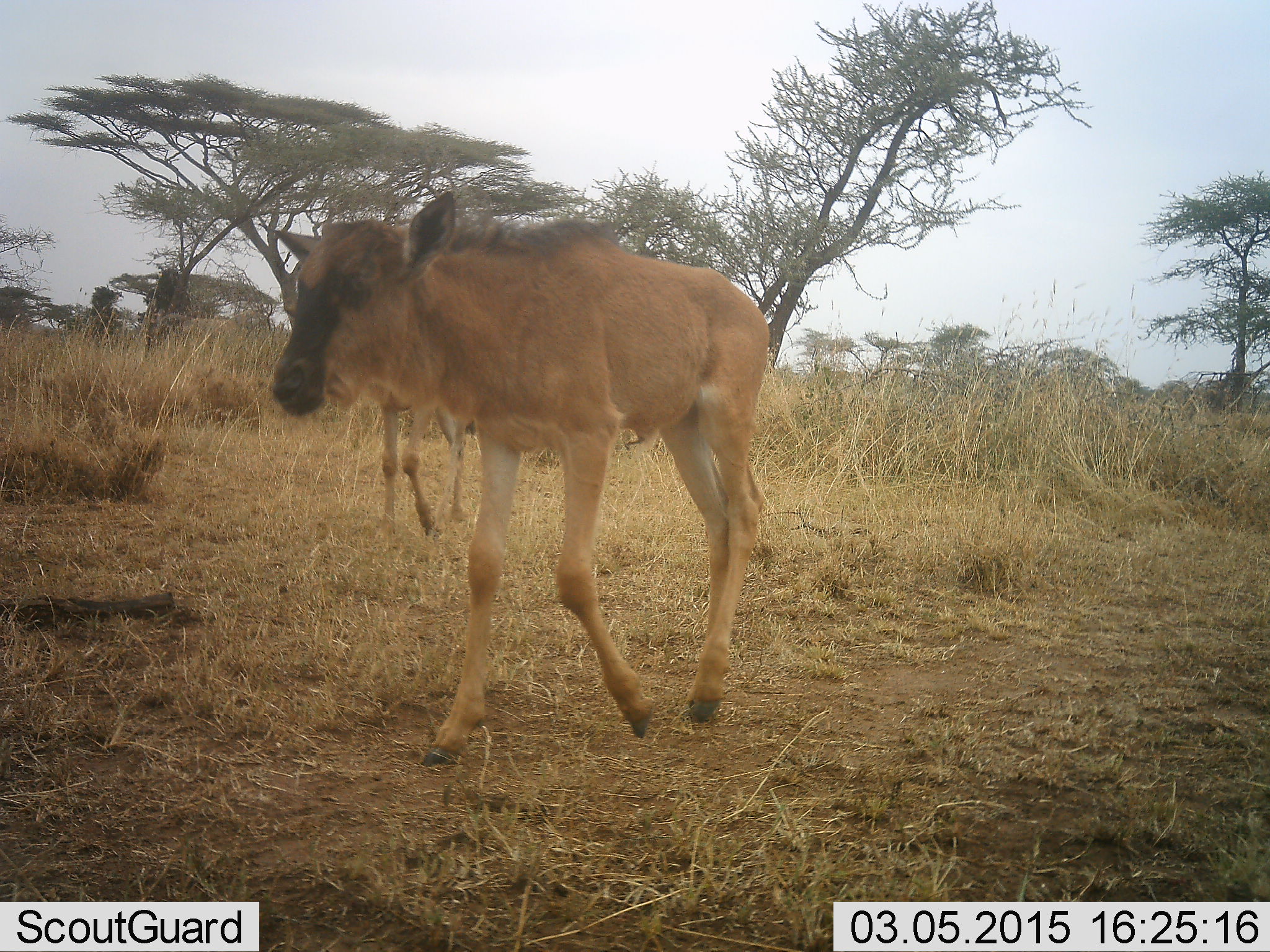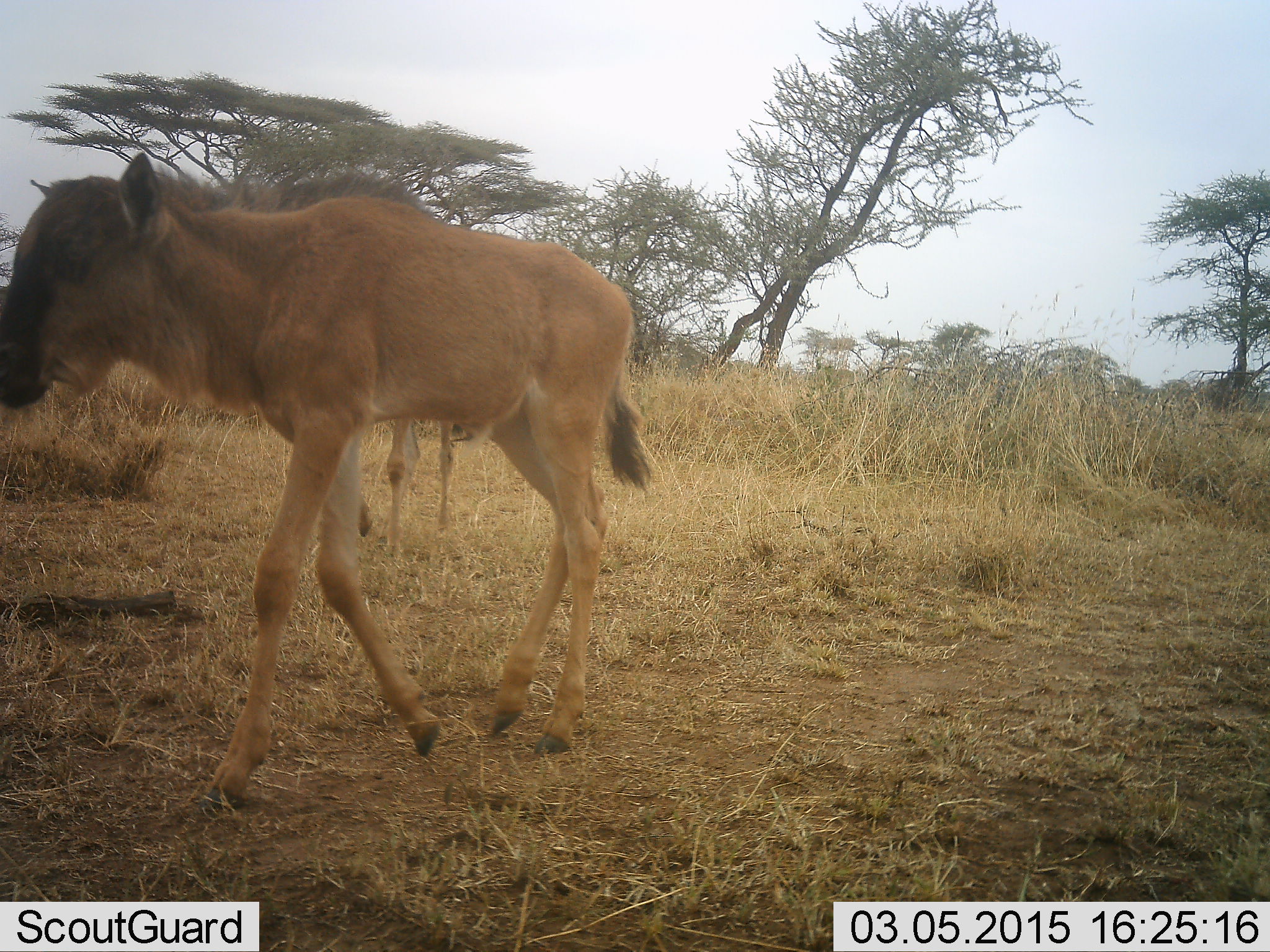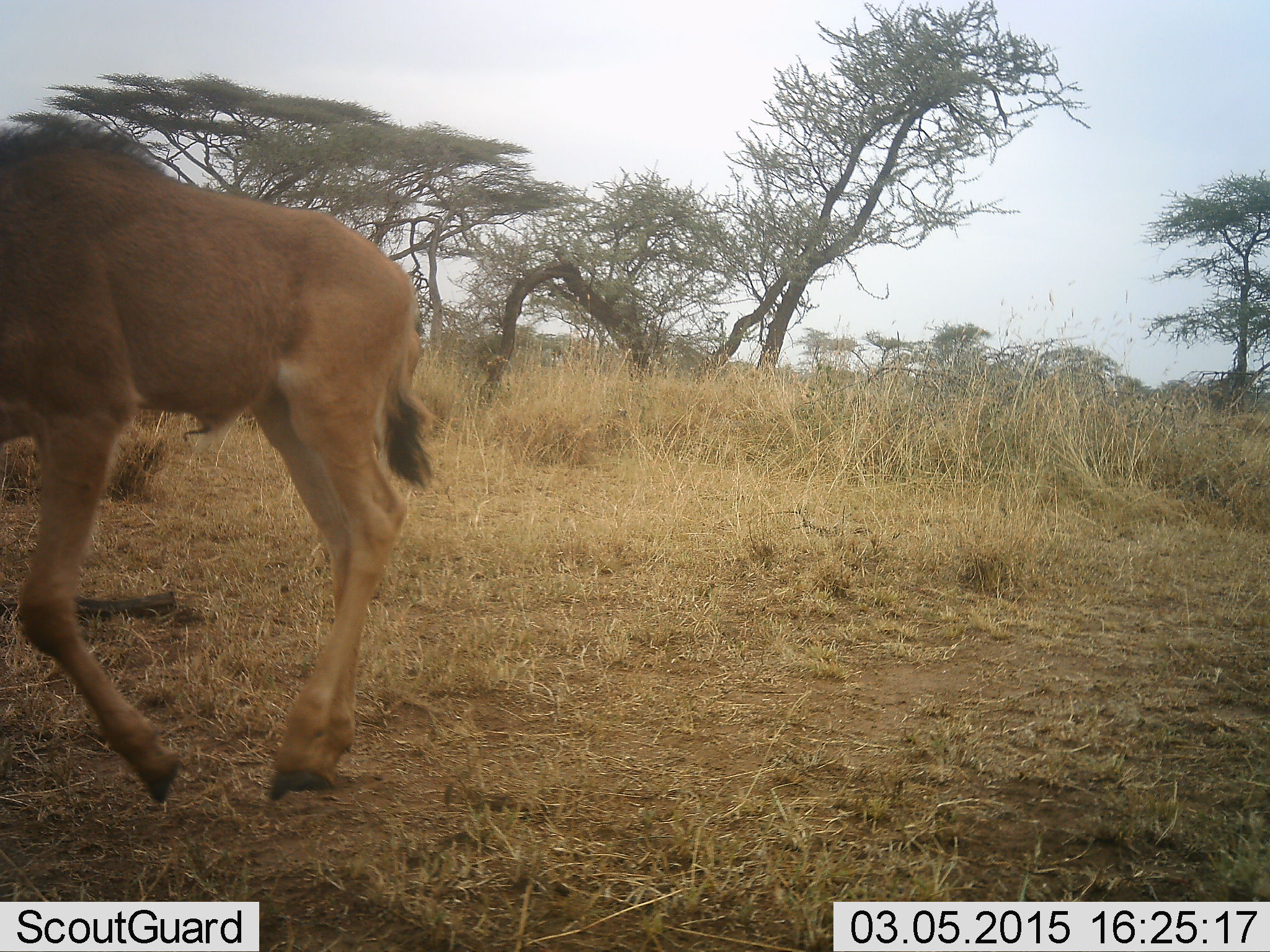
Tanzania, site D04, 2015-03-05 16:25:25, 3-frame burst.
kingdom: Animalia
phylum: Chordata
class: Mammalia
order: Artiodactyla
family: Bovidae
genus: Connochaetes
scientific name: Connochaetes taurinus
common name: blue wildebeest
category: wildebeest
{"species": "wildebeest (blue wildebeest) (Connochaetes taurinus)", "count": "2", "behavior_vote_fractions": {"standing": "20%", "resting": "0%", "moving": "100%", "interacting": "0%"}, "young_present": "80%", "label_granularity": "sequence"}